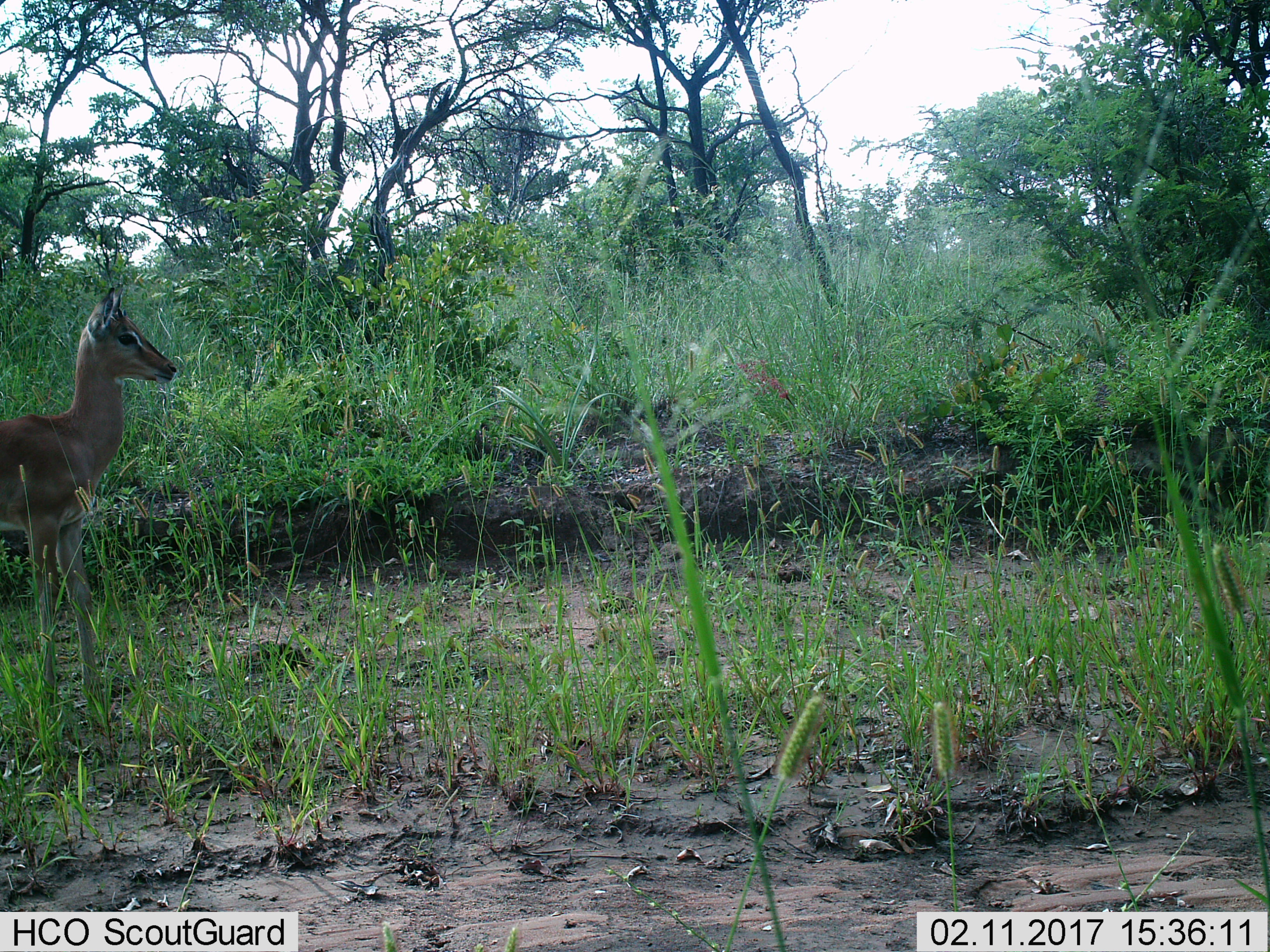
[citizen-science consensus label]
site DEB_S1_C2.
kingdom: Animalia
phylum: Chordata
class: Mammalia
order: Artiodactyla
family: Bovidae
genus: Aepyceros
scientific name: Aepyceros melampus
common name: impala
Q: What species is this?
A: Impala (Aepyceros melampus).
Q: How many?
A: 1.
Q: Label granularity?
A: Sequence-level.